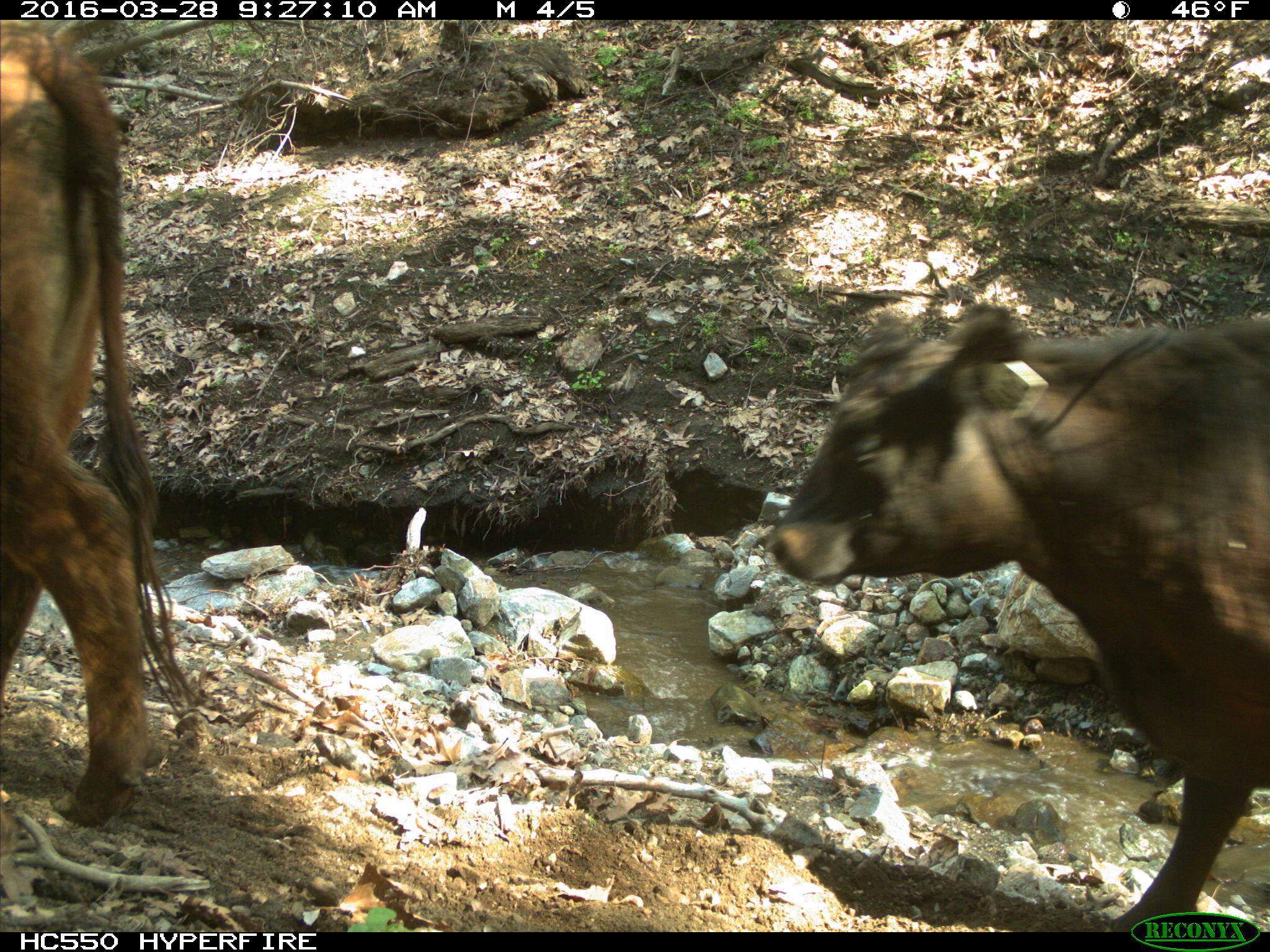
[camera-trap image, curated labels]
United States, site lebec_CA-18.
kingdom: Animalia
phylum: Chordata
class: Mammalia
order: Artiodactyla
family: Bovidae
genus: Bos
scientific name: Bos taurus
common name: domestic cow